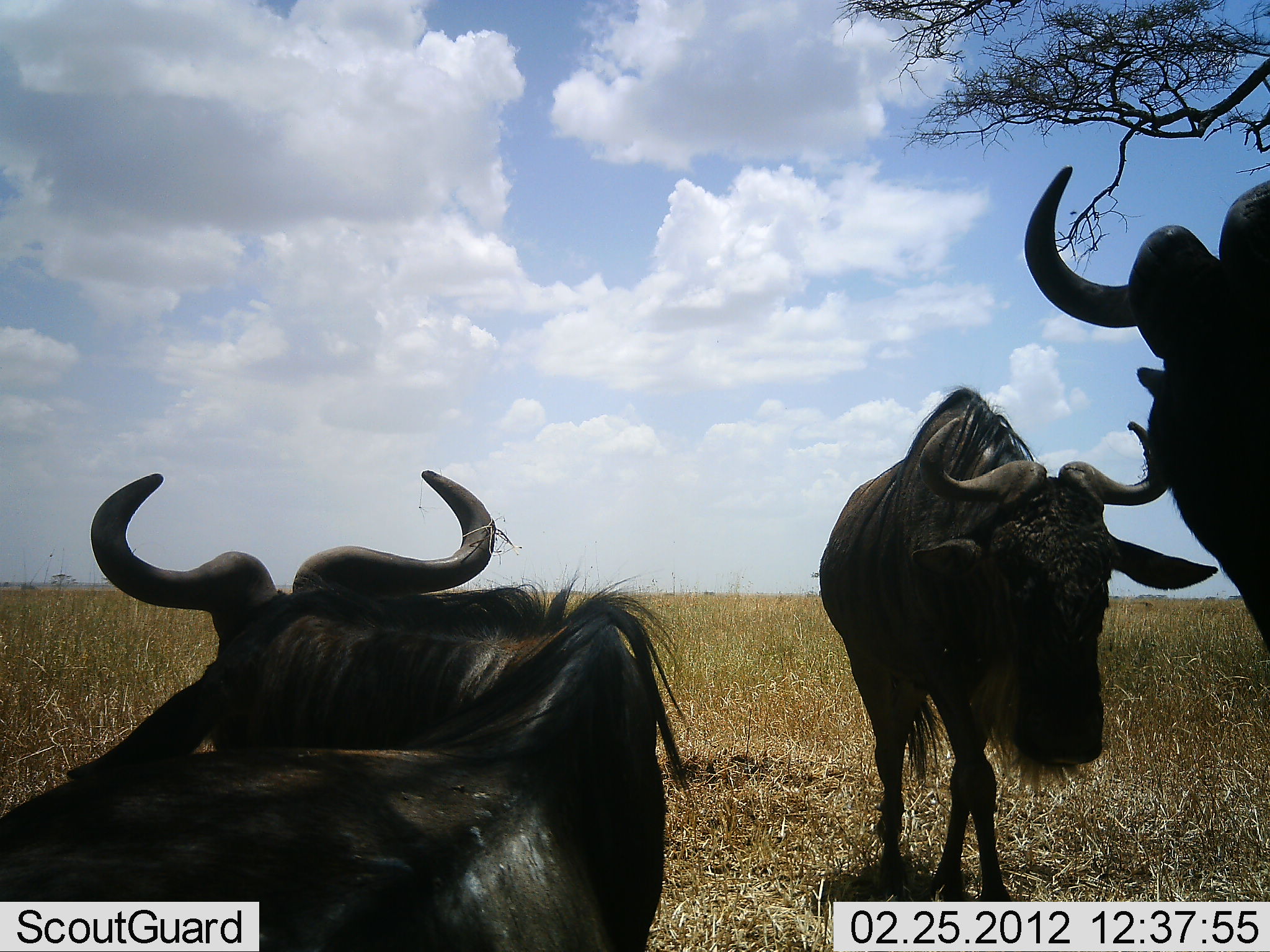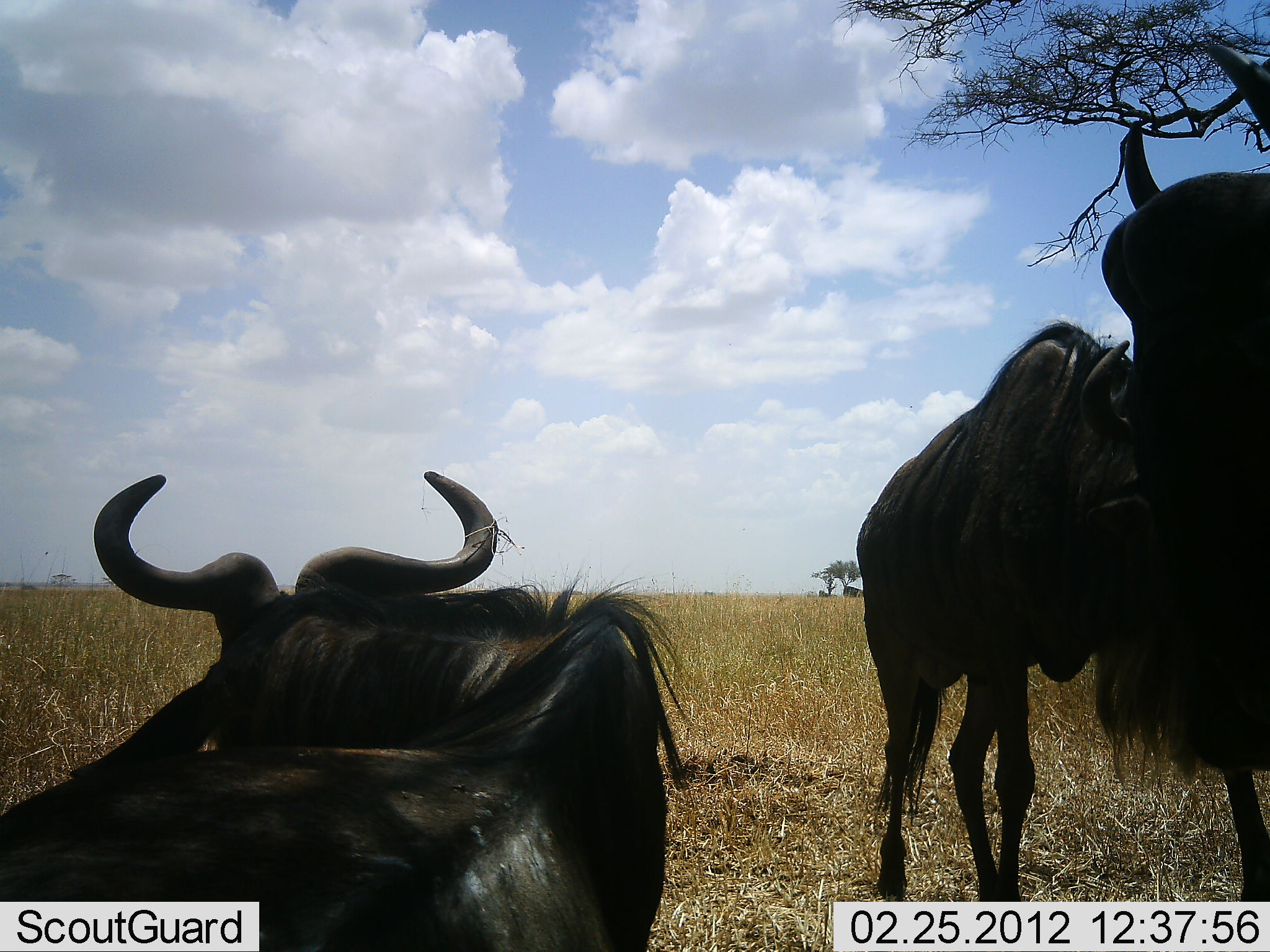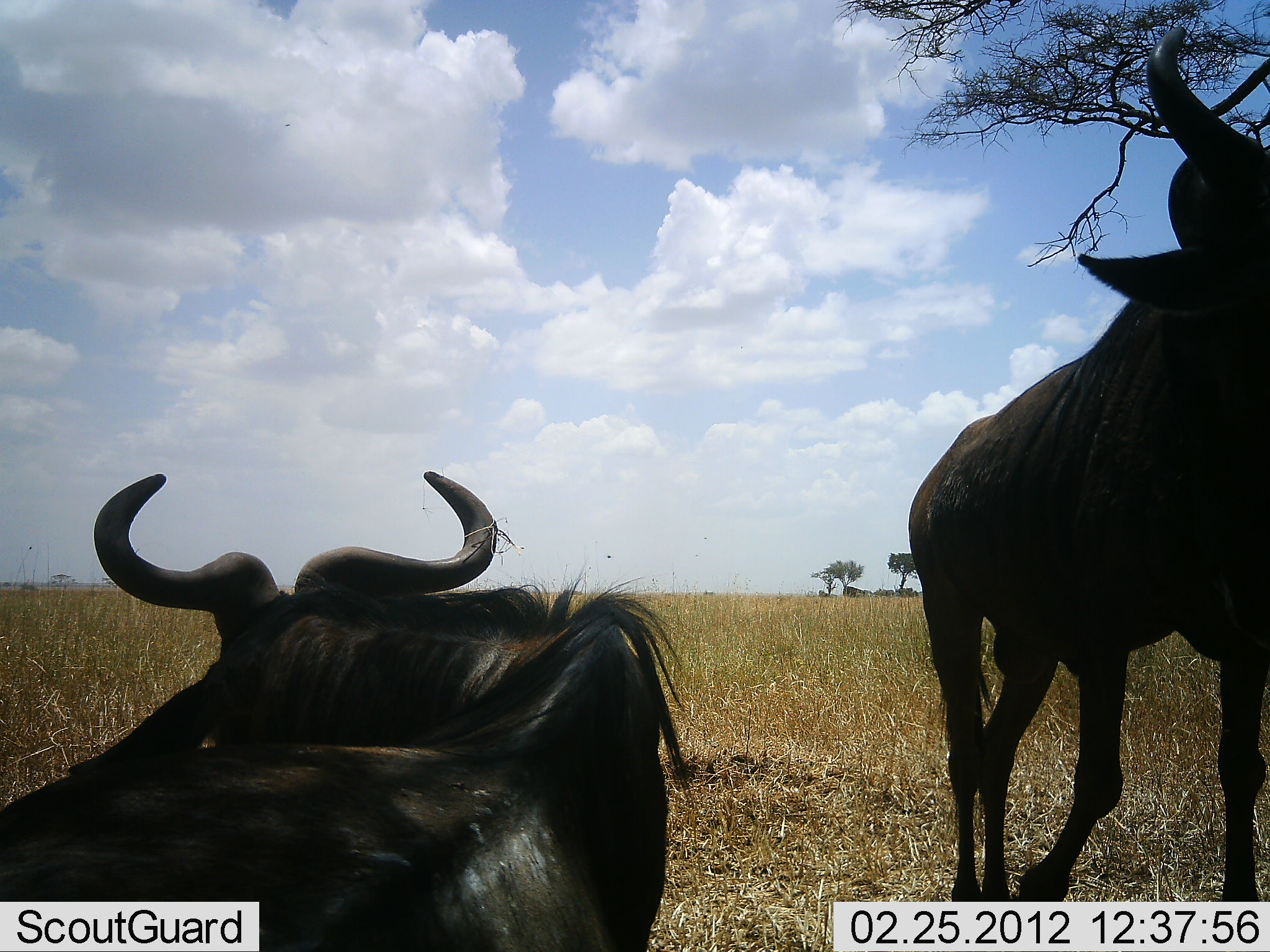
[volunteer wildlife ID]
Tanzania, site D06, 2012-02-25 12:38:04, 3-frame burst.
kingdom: Animalia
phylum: Chordata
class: Mammalia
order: Artiodactyla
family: Bovidae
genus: Connochaetes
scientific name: Connochaetes taurinus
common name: blue wildebeest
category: wildebeest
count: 3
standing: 53%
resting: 82%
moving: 35%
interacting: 29%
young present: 0%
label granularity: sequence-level